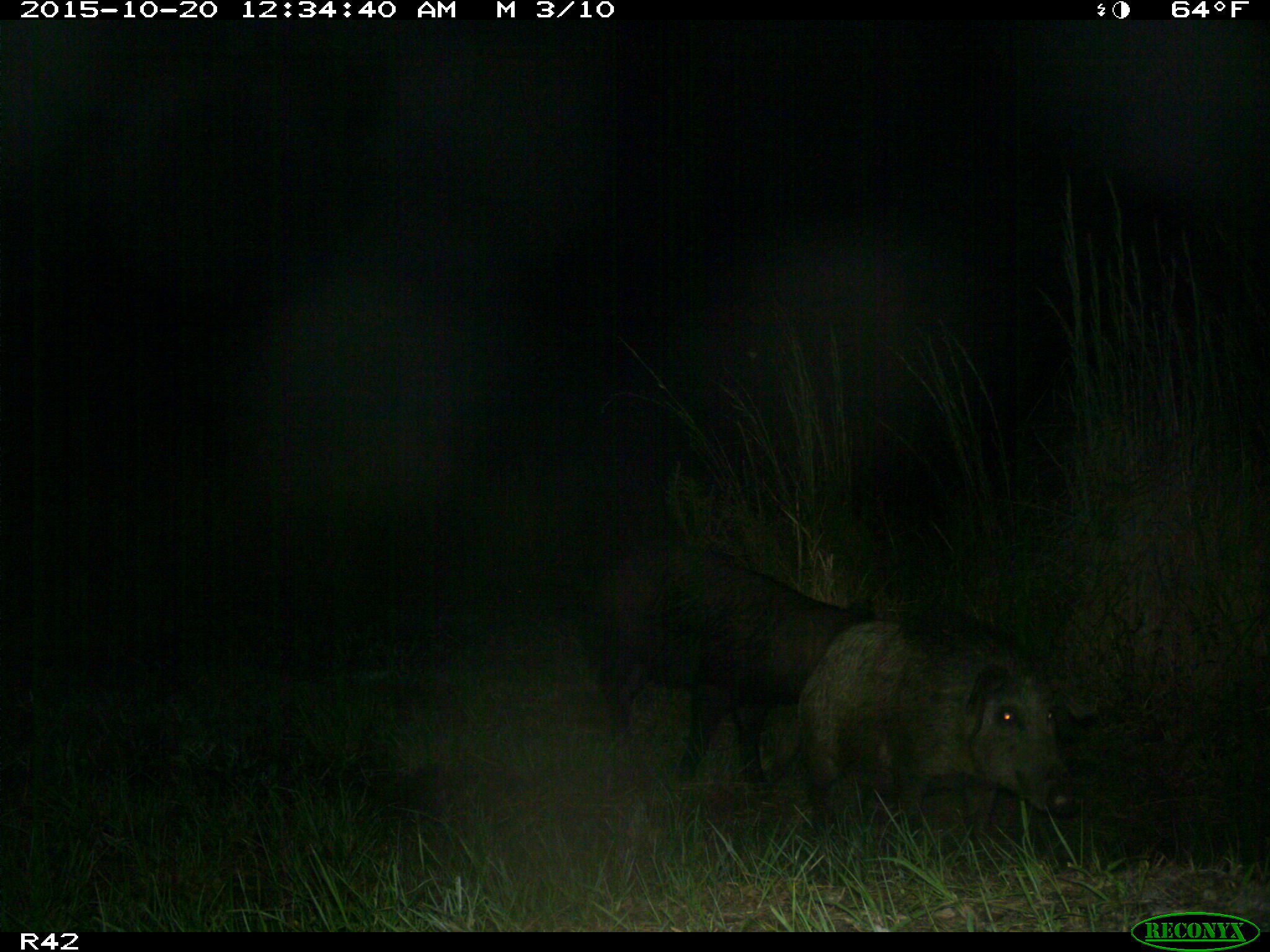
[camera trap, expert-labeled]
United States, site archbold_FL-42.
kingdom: Animalia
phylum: Chordata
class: Mammalia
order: Artiodactyla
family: Suidae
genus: Sus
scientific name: Sus scrofa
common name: wild boar